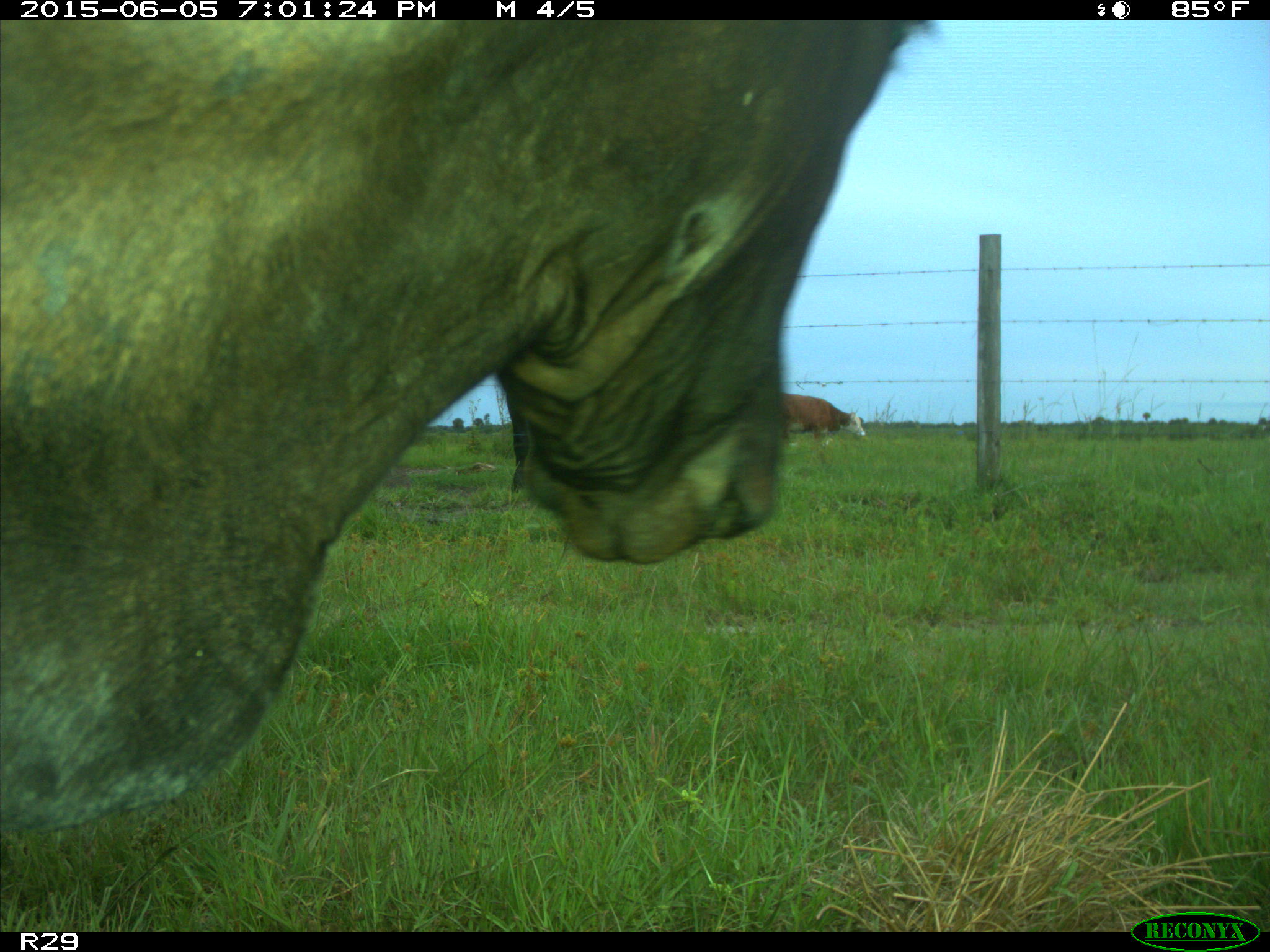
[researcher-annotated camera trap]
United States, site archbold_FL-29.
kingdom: Animalia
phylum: Chordata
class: Mammalia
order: Artiodactyla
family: Bovidae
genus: Bos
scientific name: Bos taurus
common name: domestic cow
Bos taurus (domestic cow).